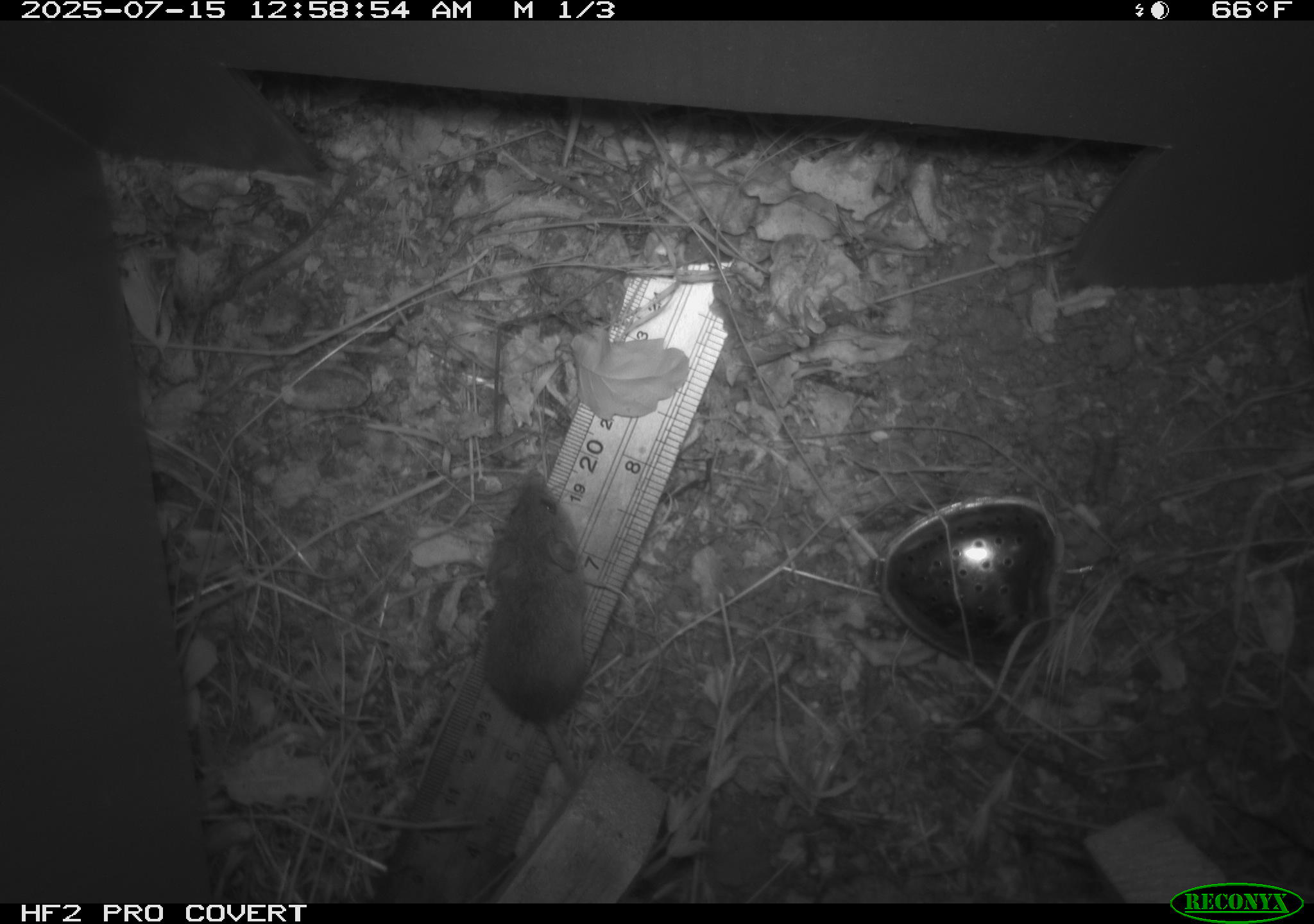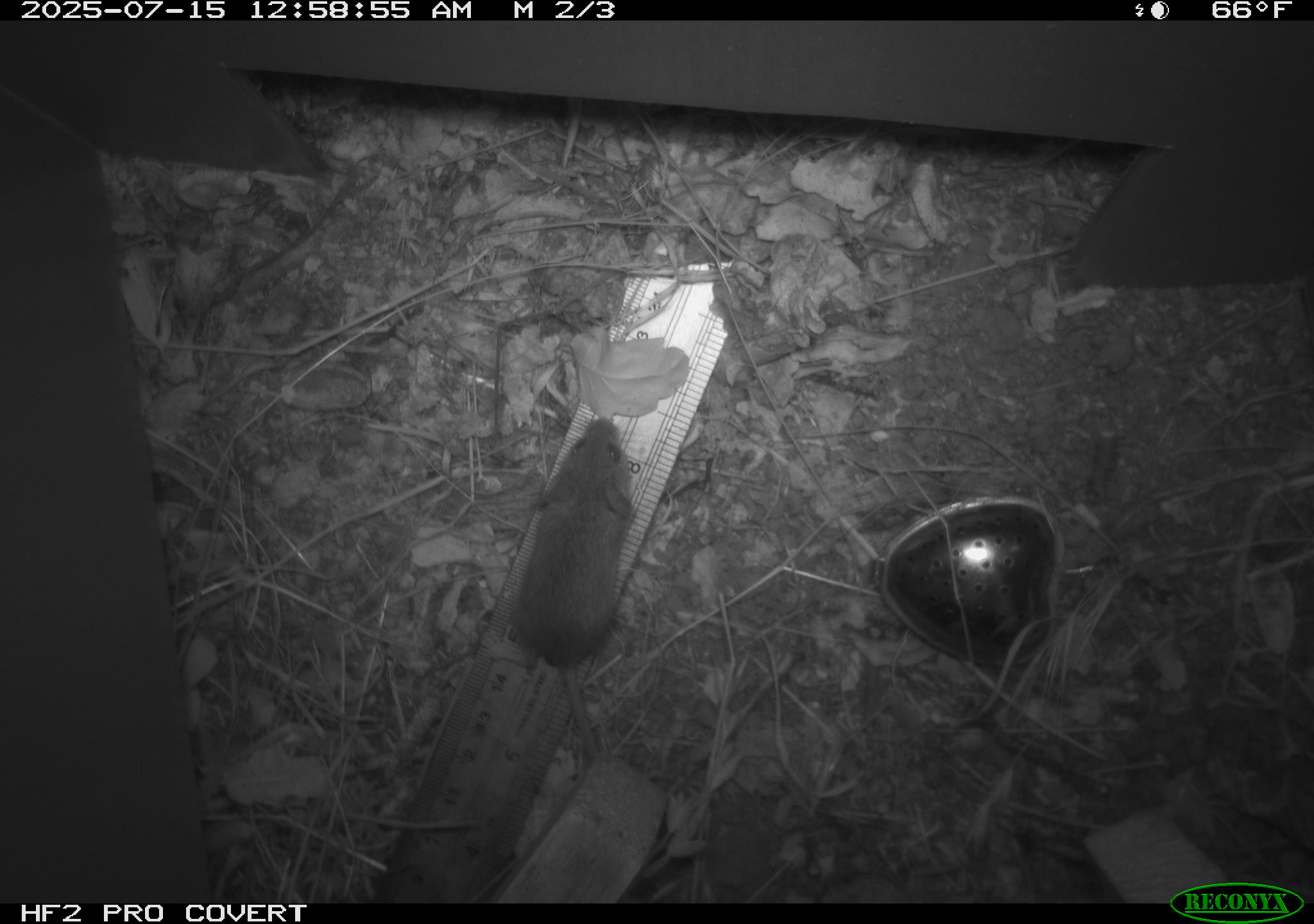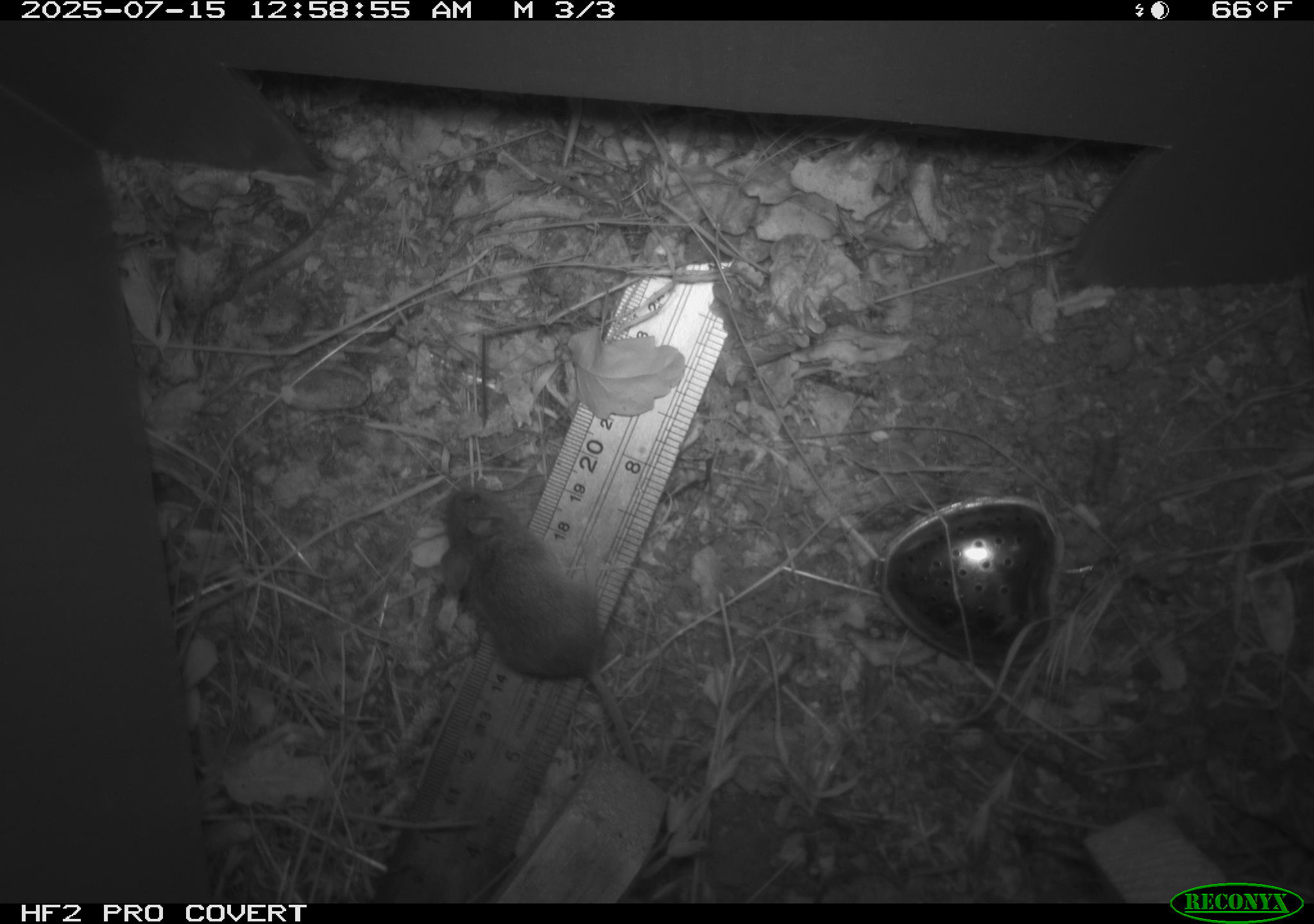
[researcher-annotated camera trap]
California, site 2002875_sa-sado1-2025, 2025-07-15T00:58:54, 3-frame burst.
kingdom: Animalia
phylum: Chordata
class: Mammalia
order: Rodentia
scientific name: Rodentia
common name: mouse species